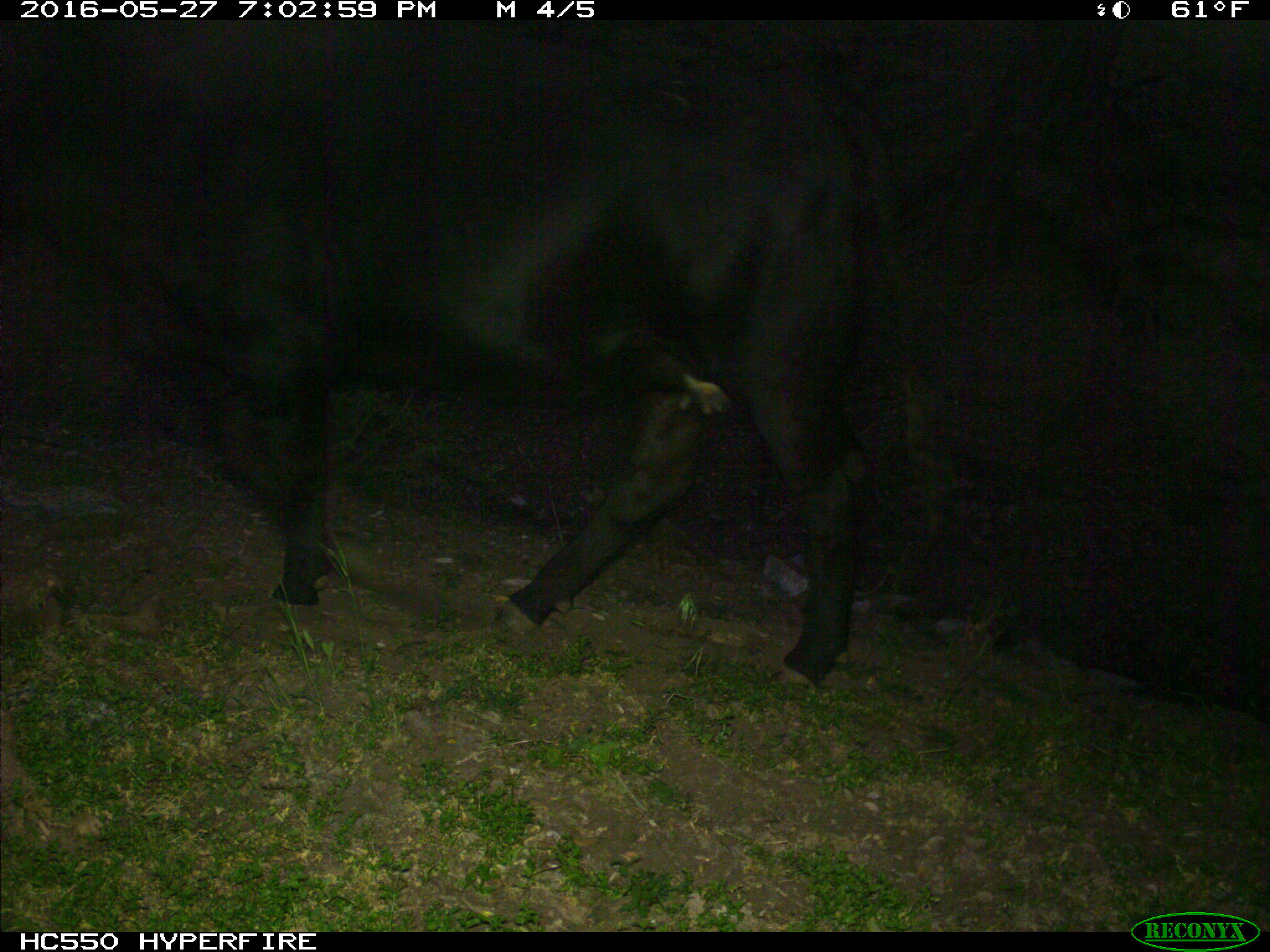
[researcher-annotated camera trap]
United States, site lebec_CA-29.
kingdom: Animalia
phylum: Chordata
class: Mammalia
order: Artiodactyla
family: Bovidae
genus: Bos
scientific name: Bos taurus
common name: domestic cow